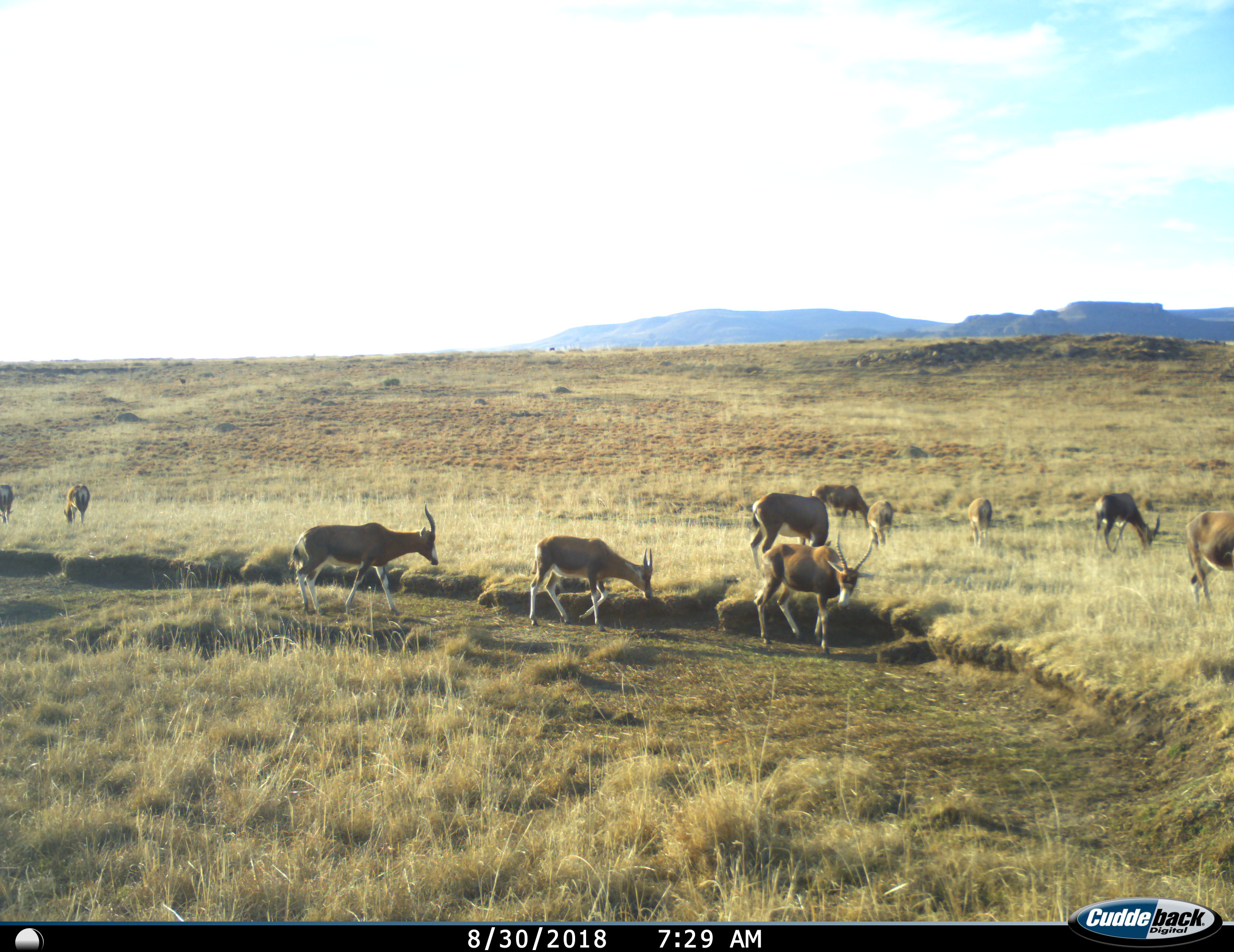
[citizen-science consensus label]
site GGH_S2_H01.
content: unidentified animal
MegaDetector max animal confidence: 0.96